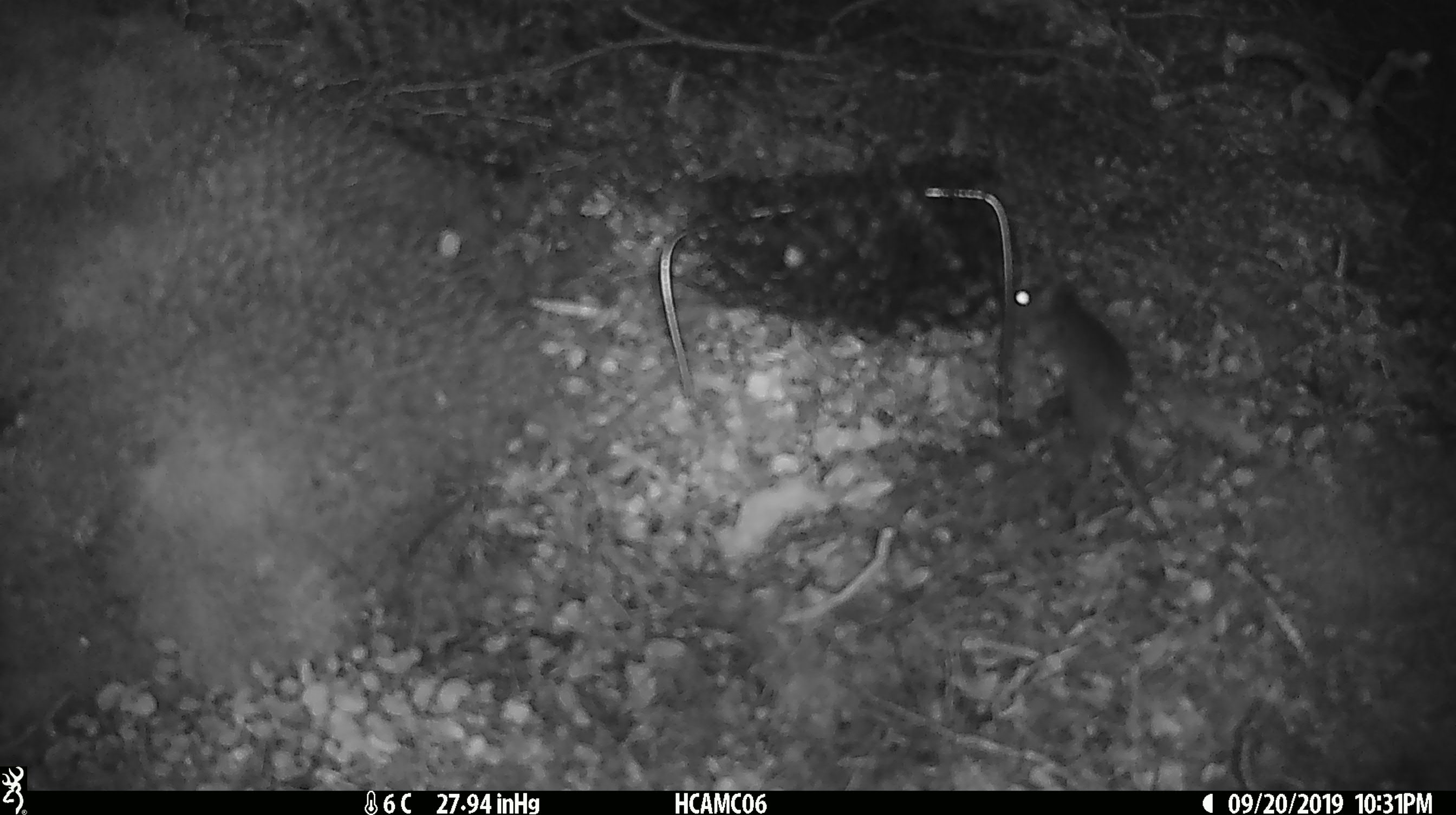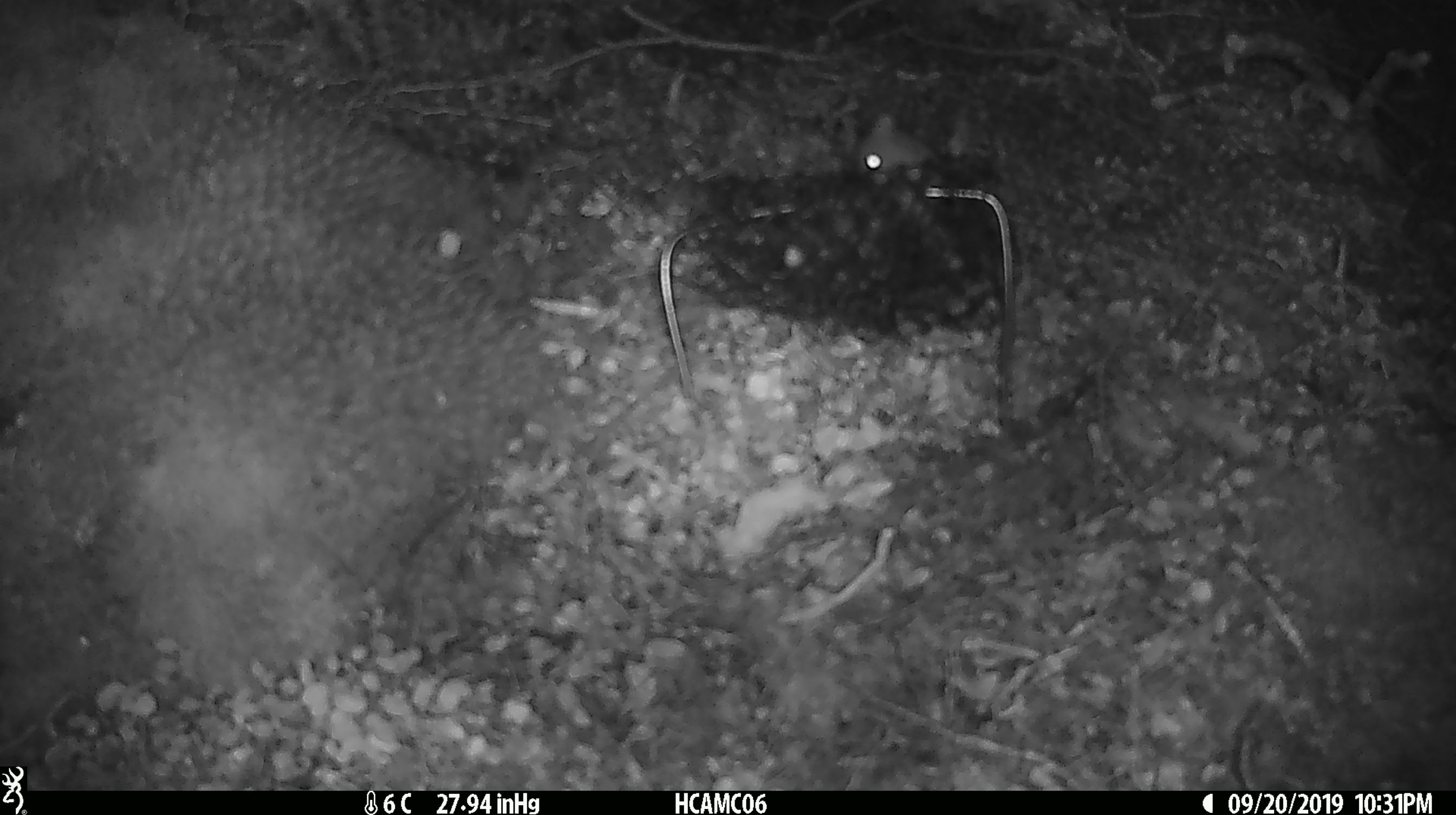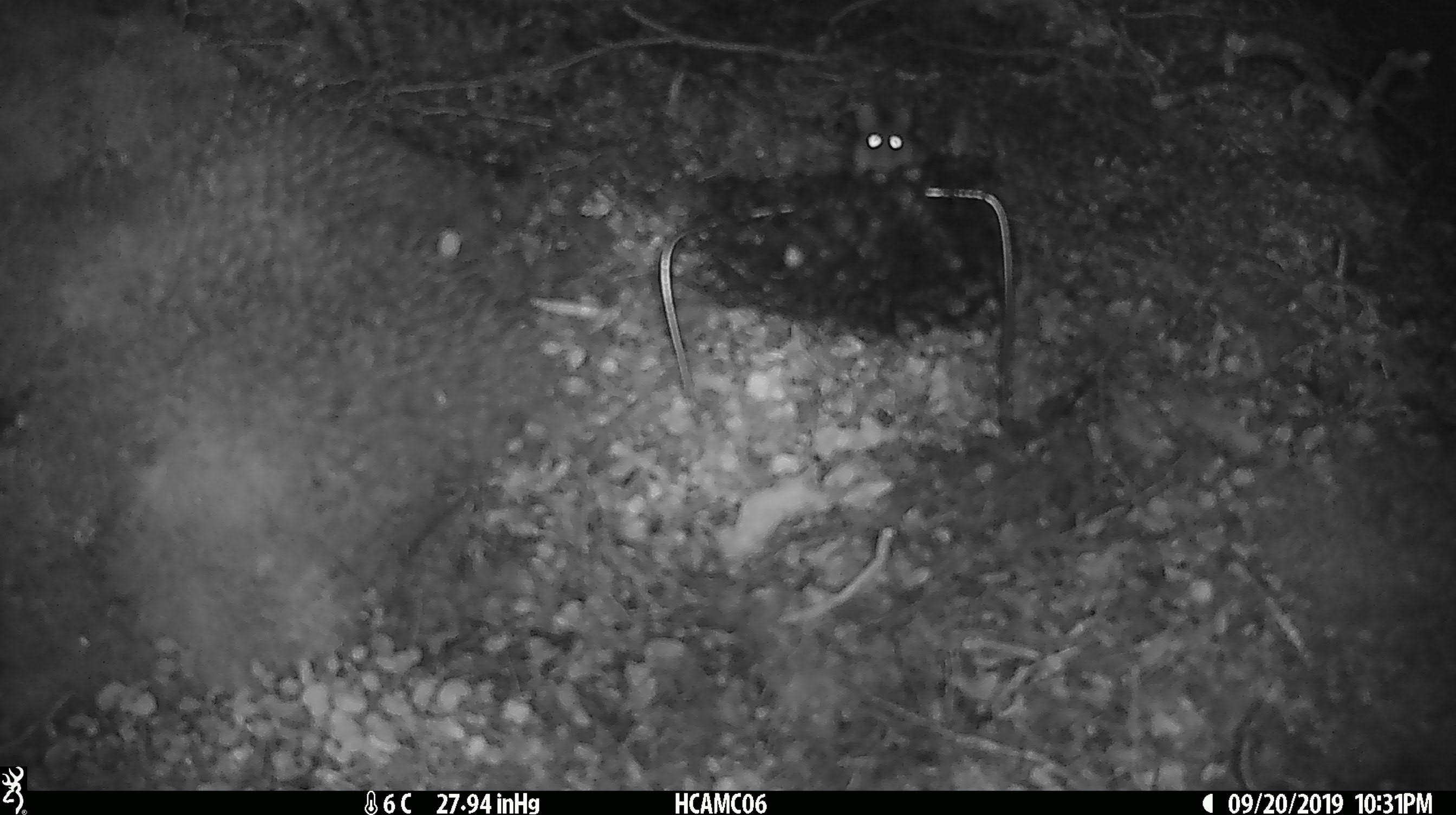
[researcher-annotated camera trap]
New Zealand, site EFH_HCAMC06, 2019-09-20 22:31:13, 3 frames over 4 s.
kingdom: Animalia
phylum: Chordata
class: Mammalia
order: Rodentia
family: Muridae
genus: Mus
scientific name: Mus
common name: mouse